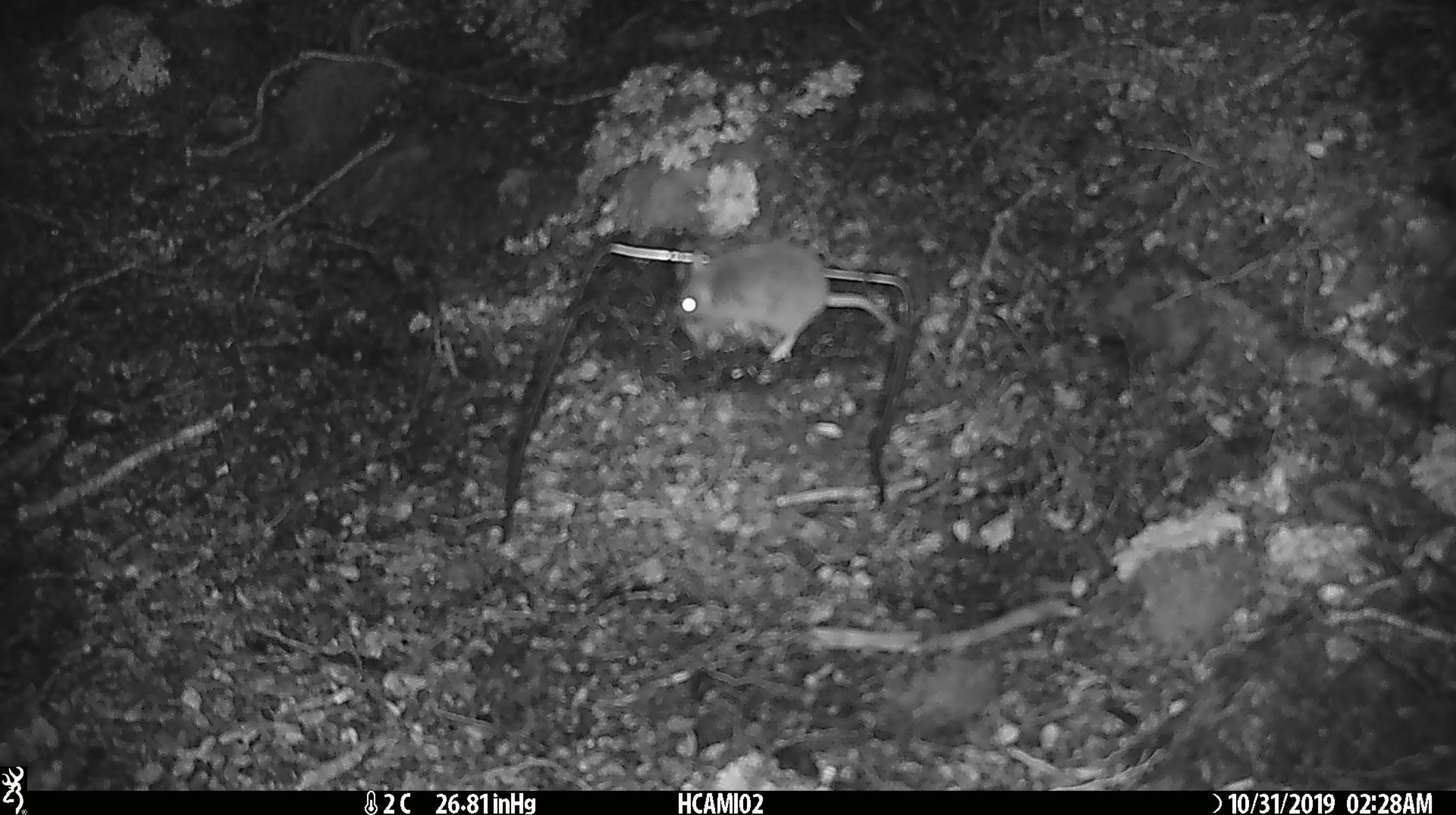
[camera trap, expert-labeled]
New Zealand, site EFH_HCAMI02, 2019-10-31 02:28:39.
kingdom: Animalia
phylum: Chordata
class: Mammalia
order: Rodentia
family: Muridae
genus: Mus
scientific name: Mus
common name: mouse